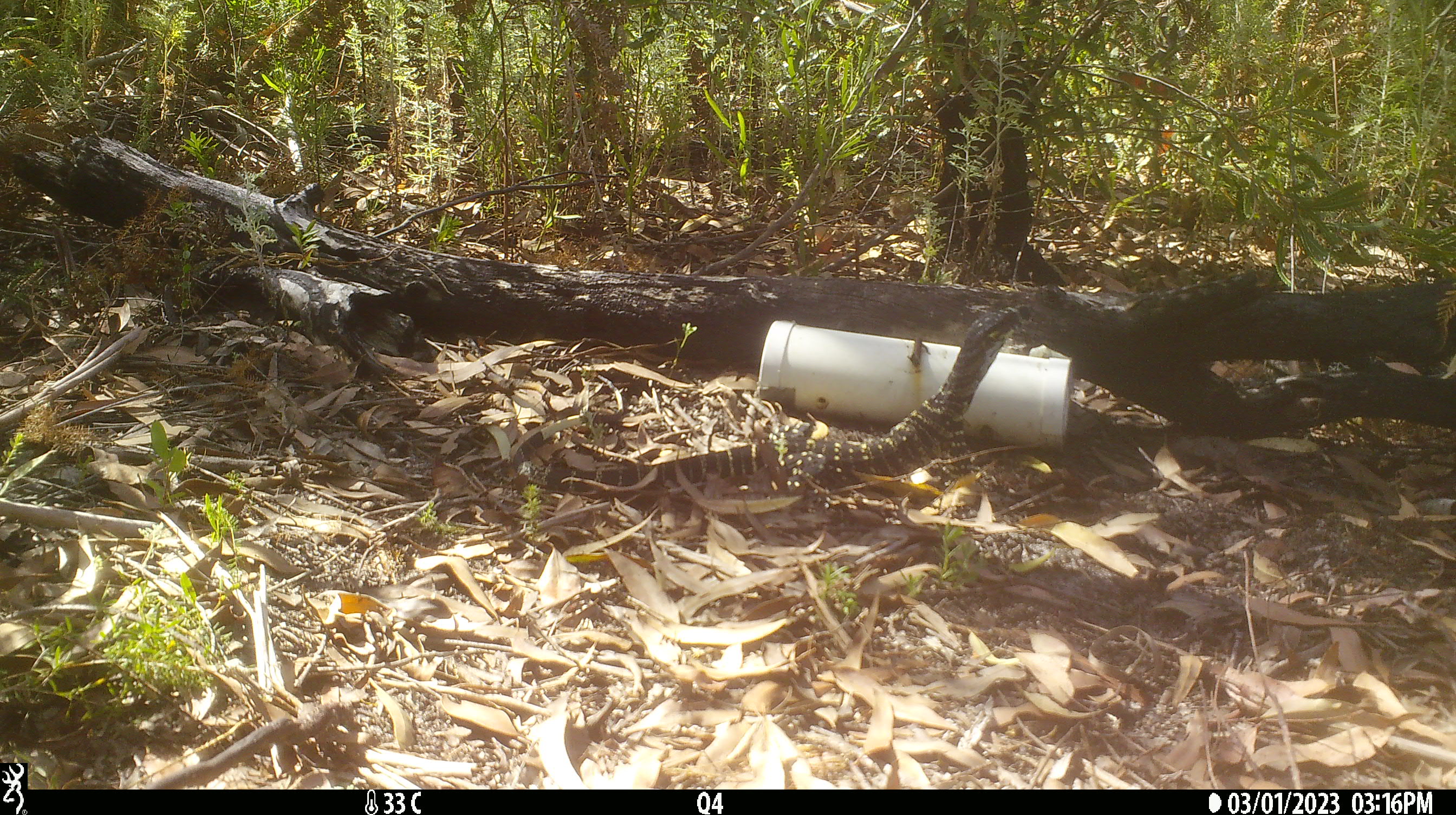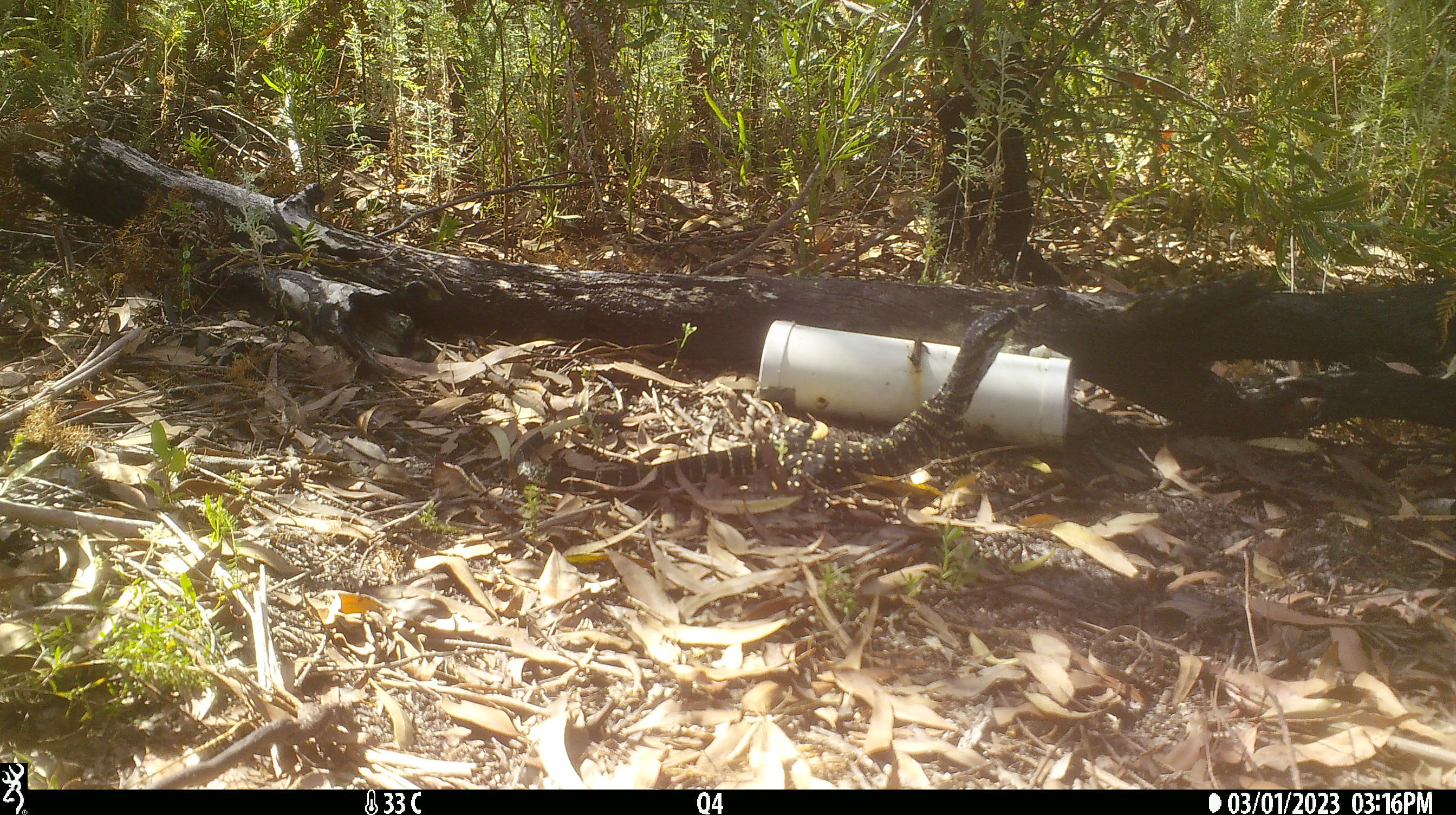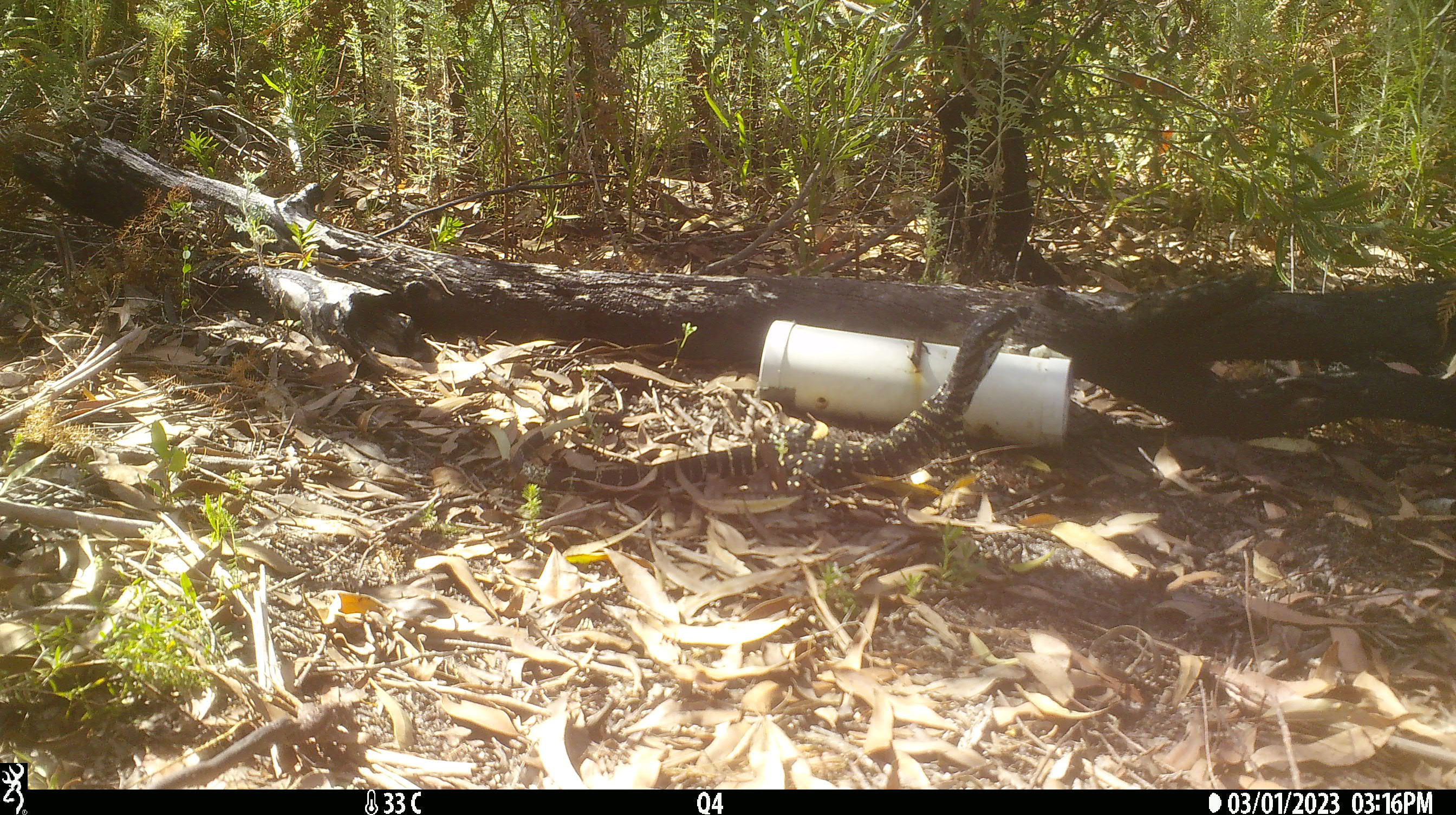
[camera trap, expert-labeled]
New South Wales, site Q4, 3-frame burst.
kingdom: Animalia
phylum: Chordata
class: Reptilia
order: Squamata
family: Varanidae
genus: Varanus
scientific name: Varanus varius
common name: lace monitor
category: goanna